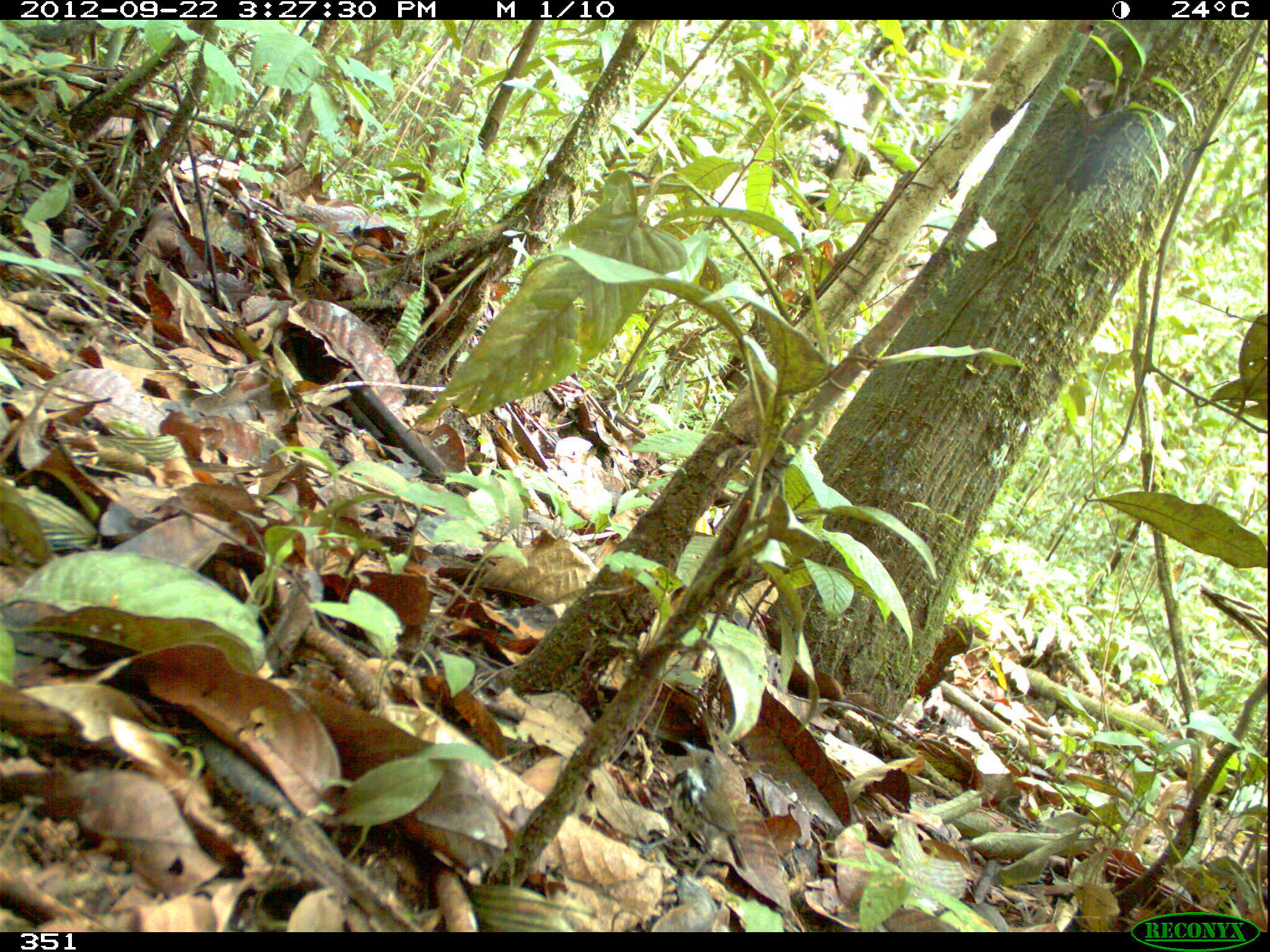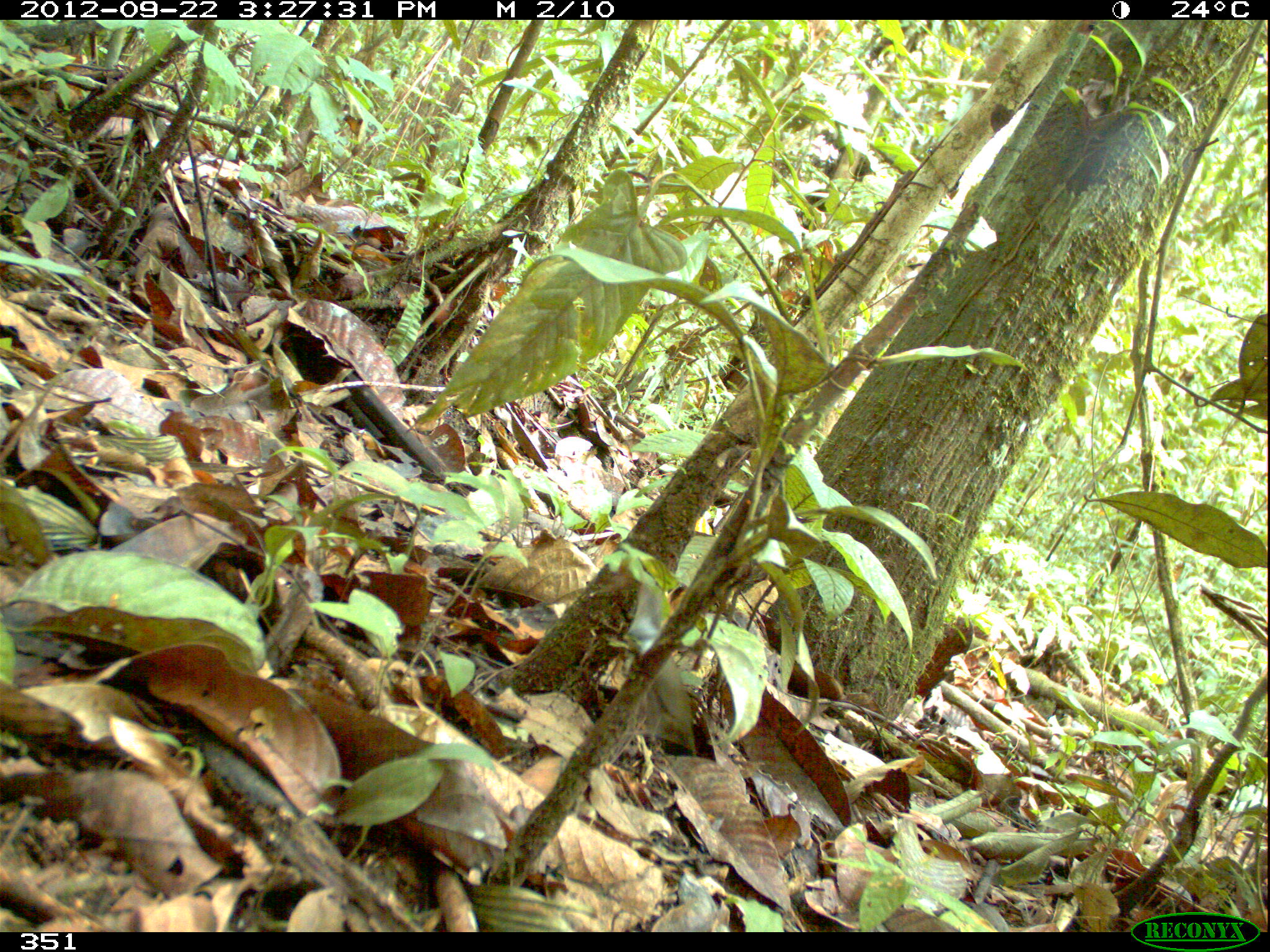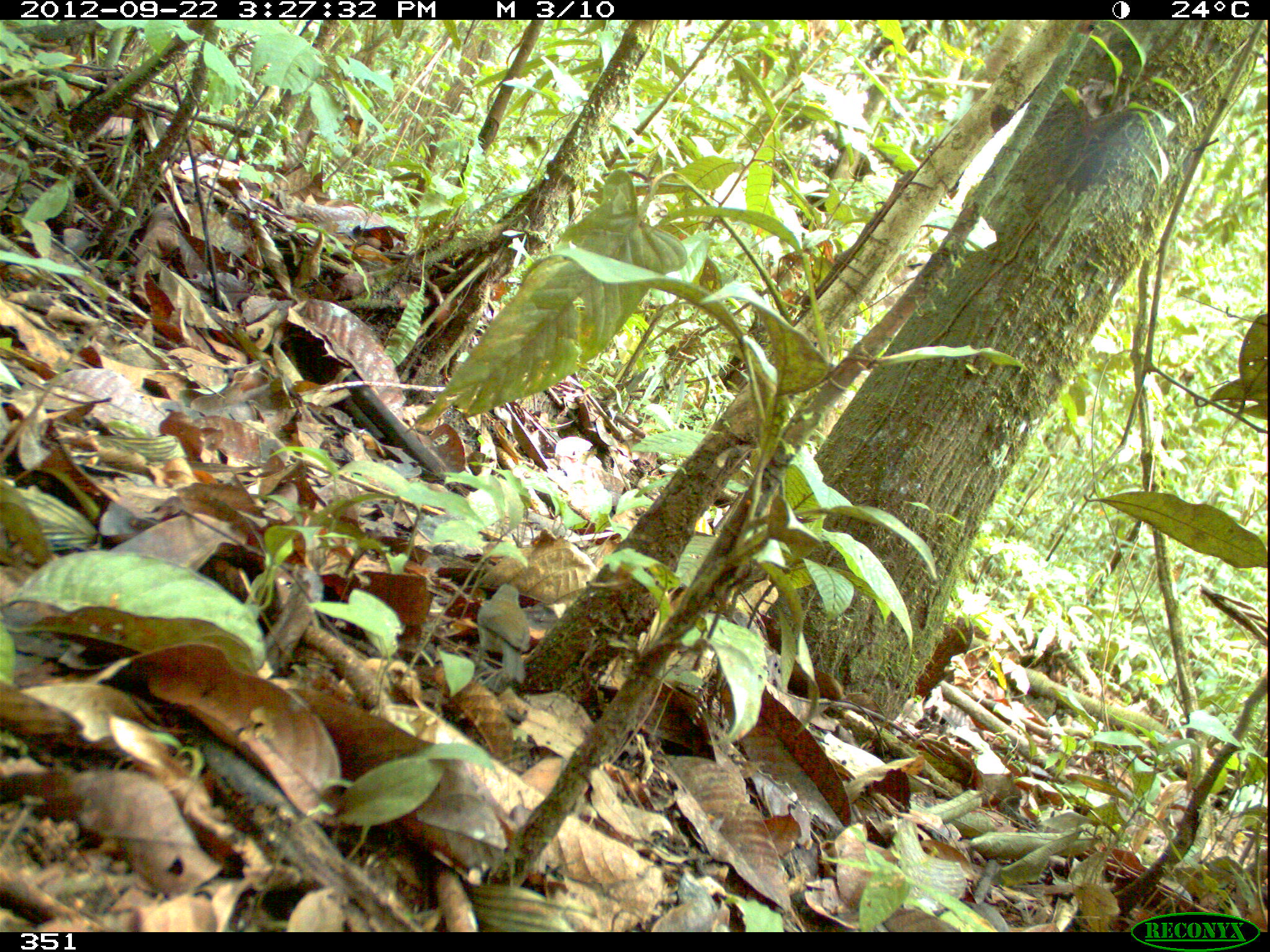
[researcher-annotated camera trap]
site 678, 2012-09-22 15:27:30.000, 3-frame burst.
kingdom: Animalia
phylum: Chordata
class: Aves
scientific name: Aves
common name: bird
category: unknown bird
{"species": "unknown bird (bird) (Aves)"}